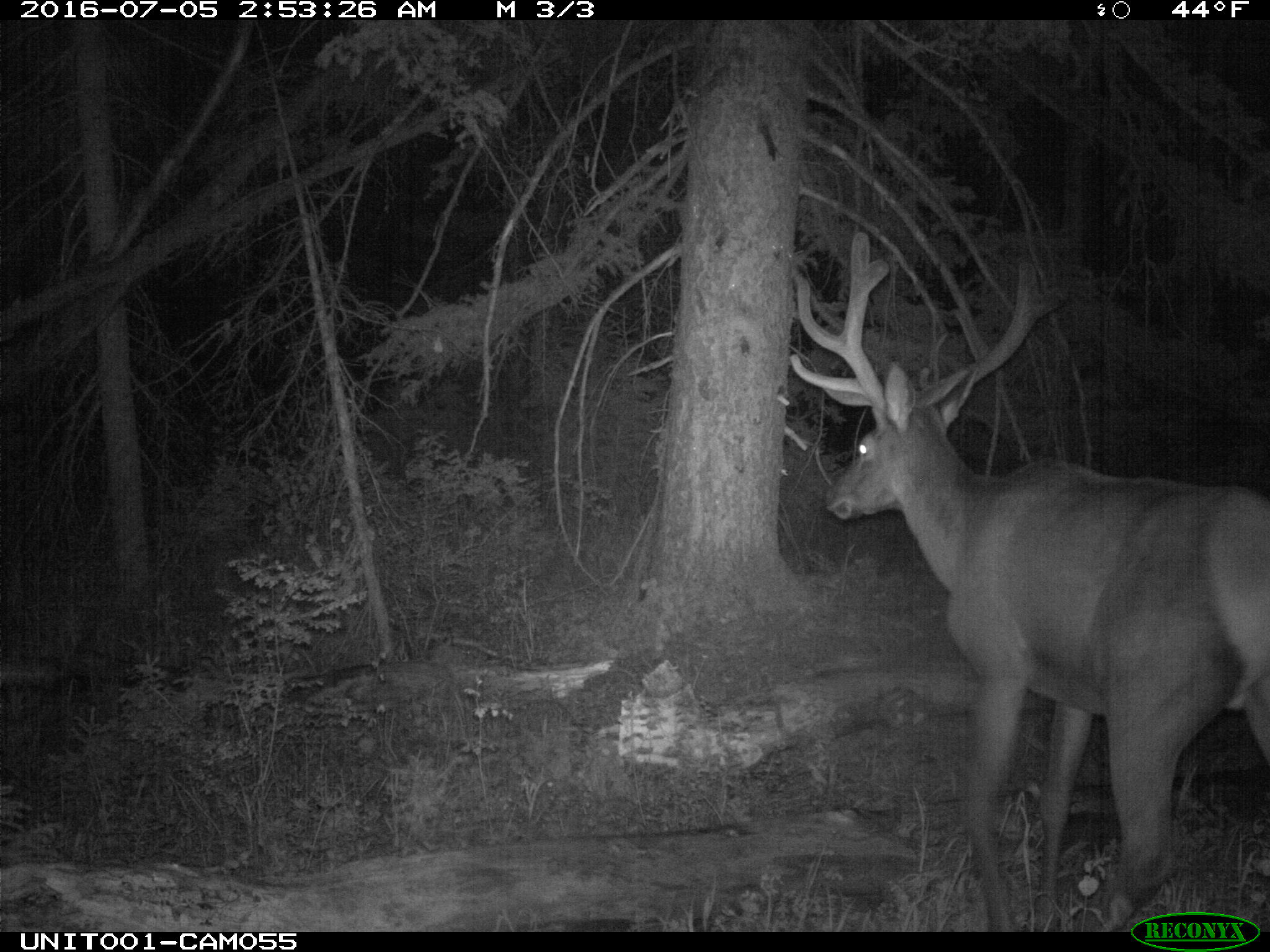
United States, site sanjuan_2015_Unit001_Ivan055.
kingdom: Animalia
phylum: Chordata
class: Mammalia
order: Artiodactyla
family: Cervidae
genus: Cervus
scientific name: Cervus elaphus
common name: red deer